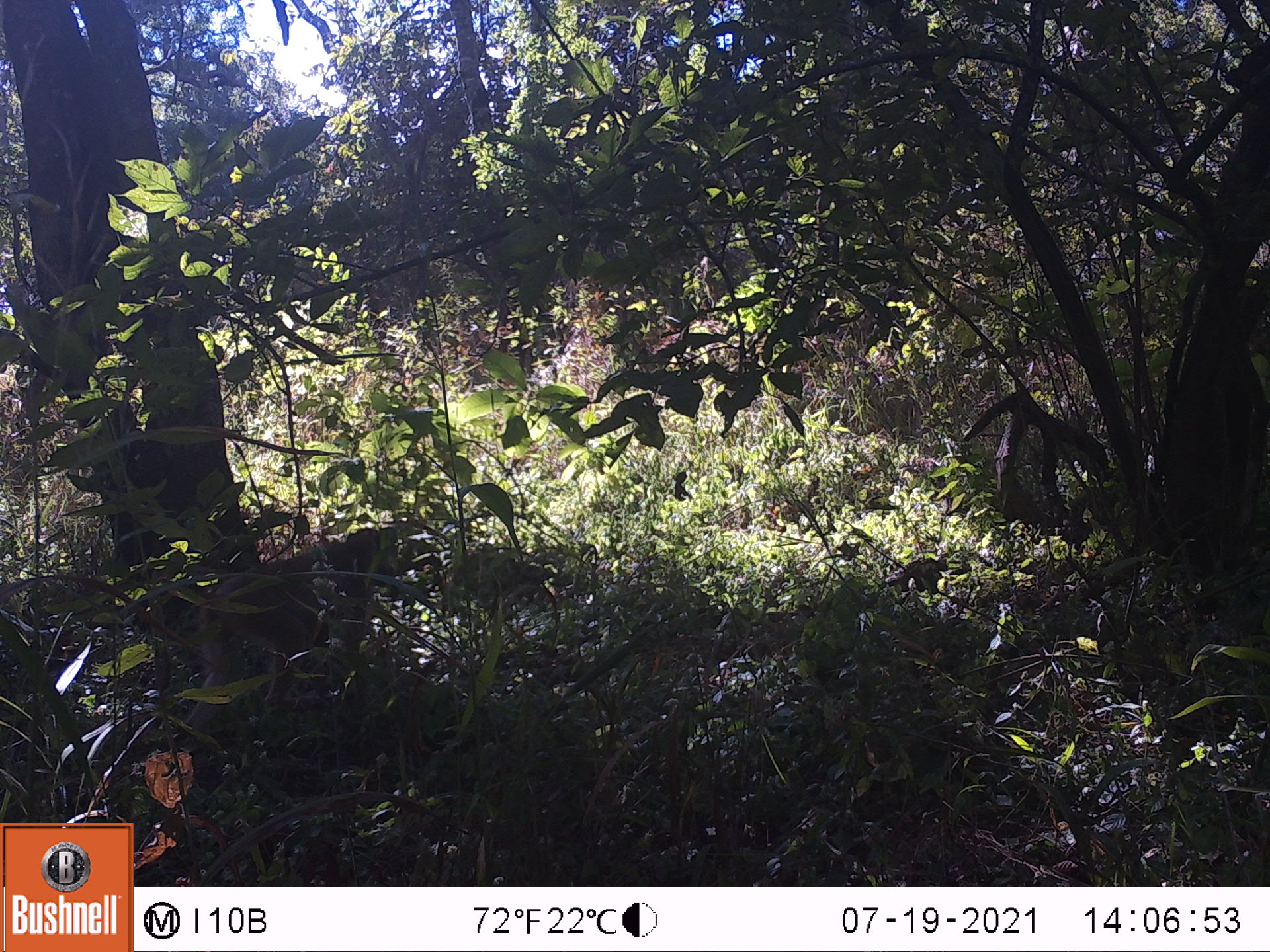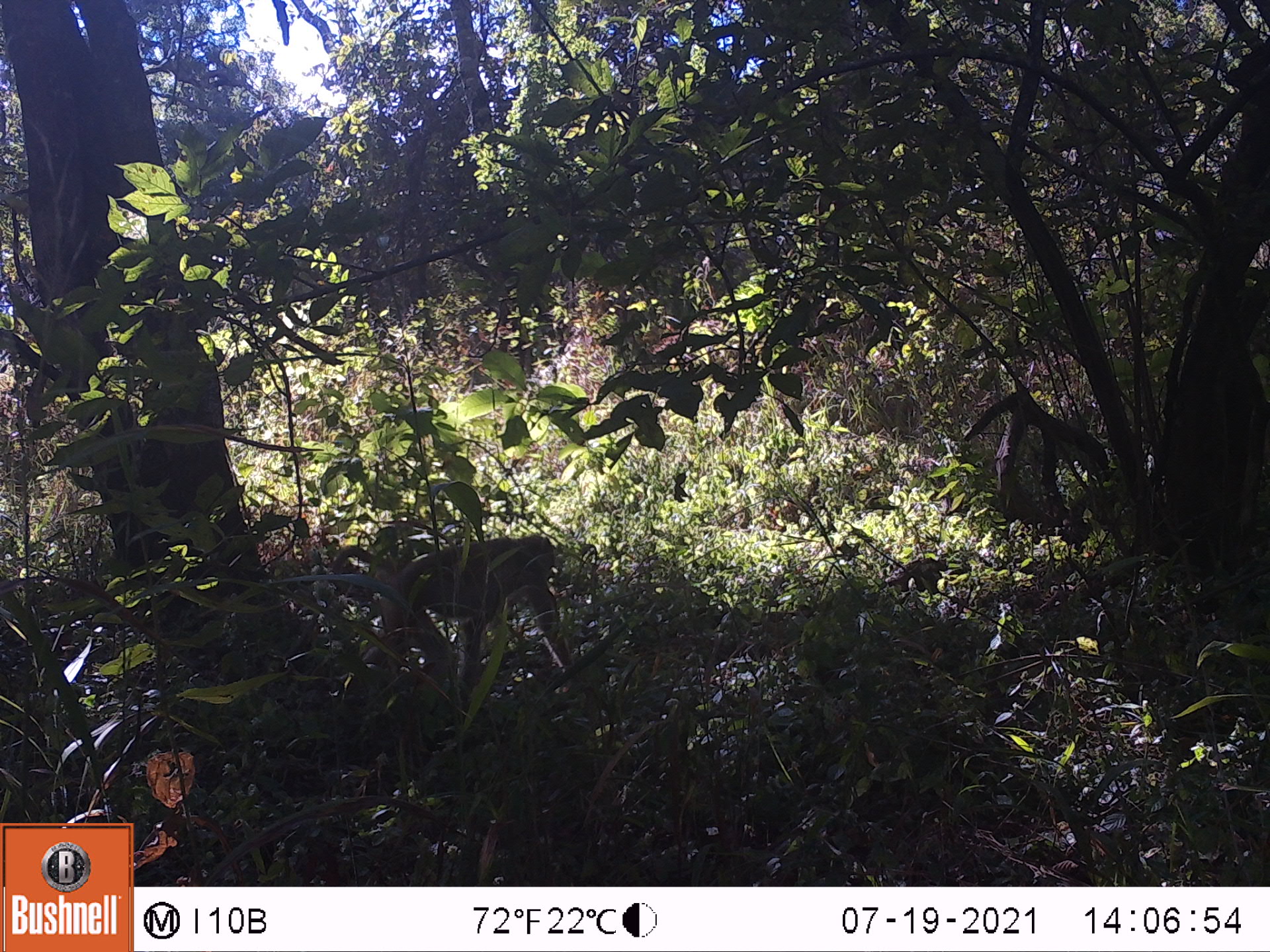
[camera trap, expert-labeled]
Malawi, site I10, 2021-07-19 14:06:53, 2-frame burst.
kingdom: Animalia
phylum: Chordata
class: Mammalia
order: Primates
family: Cercopithecidae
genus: Papio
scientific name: Papio cynocephalus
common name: yellow baboon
Yellow baboon (Papio cynocephalus), count 1.